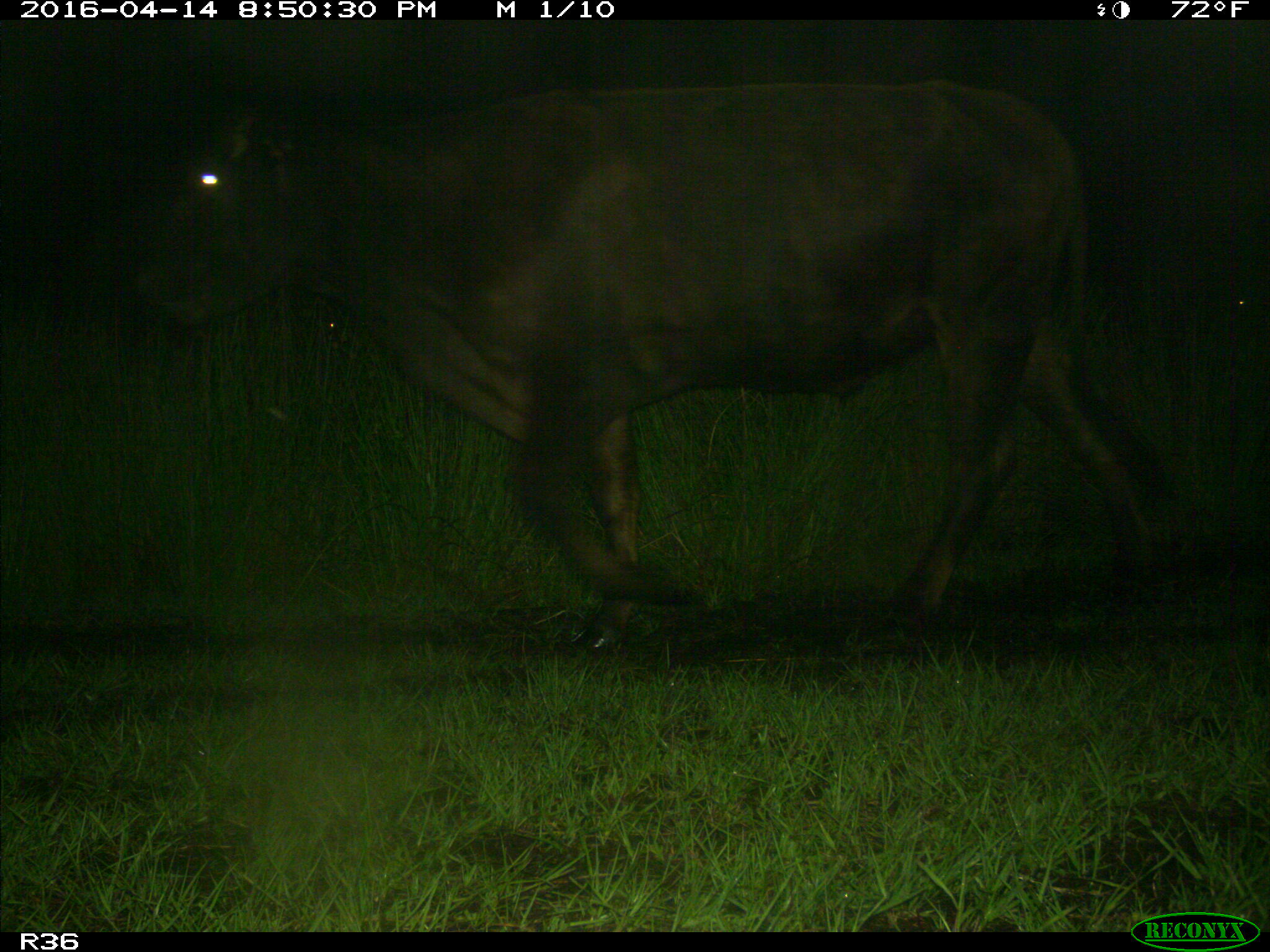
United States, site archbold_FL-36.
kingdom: Animalia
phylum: Chordata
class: Mammalia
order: Artiodactyla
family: Bovidae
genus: Bos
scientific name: Bos taurus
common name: domestic cow